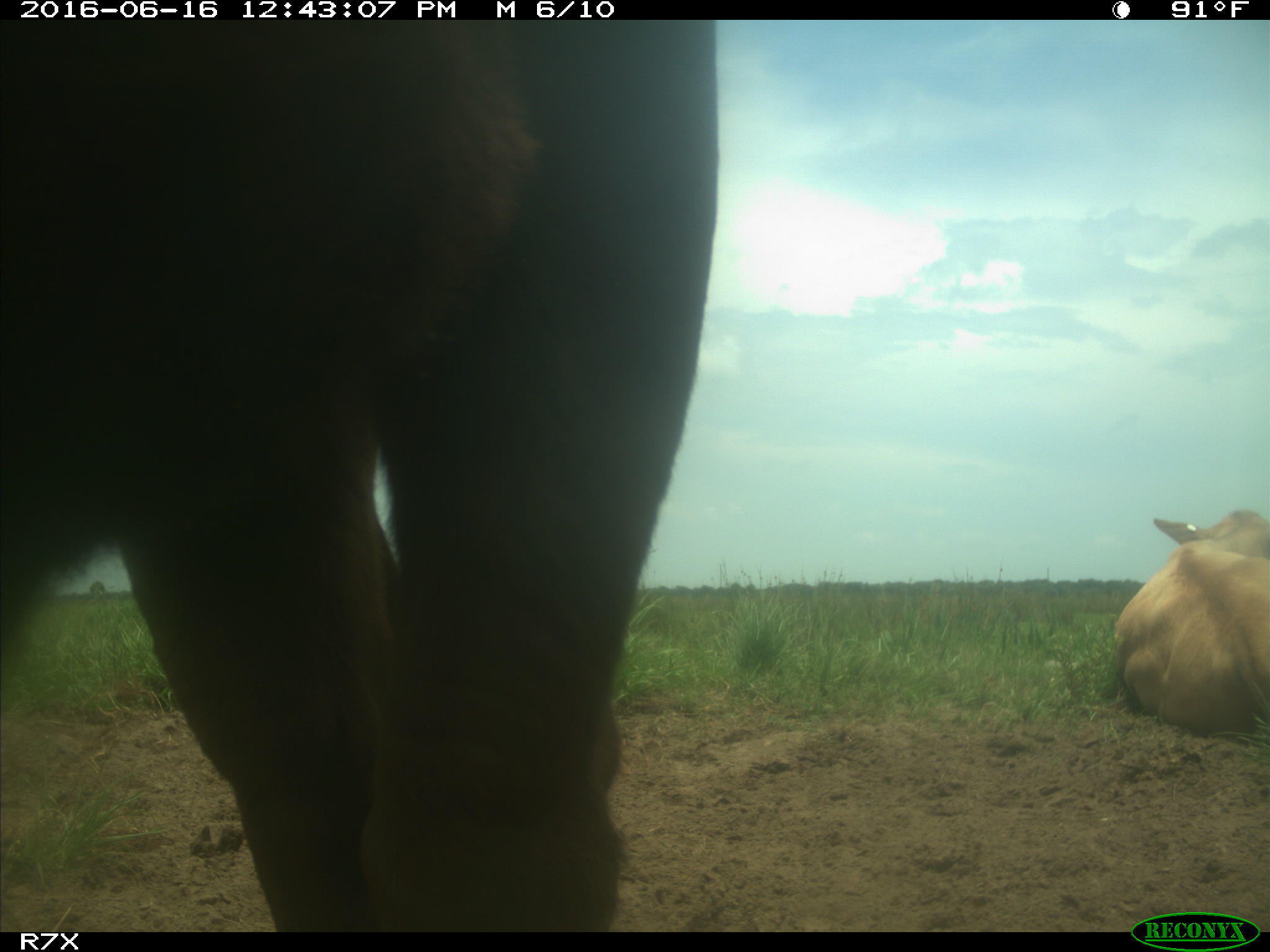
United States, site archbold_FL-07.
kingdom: Animalia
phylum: Chordata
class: Mammalia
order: Artiodactyla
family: Bovidae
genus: Bos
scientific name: Bos taurus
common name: domestic cow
Bos taurus (domestic cow).